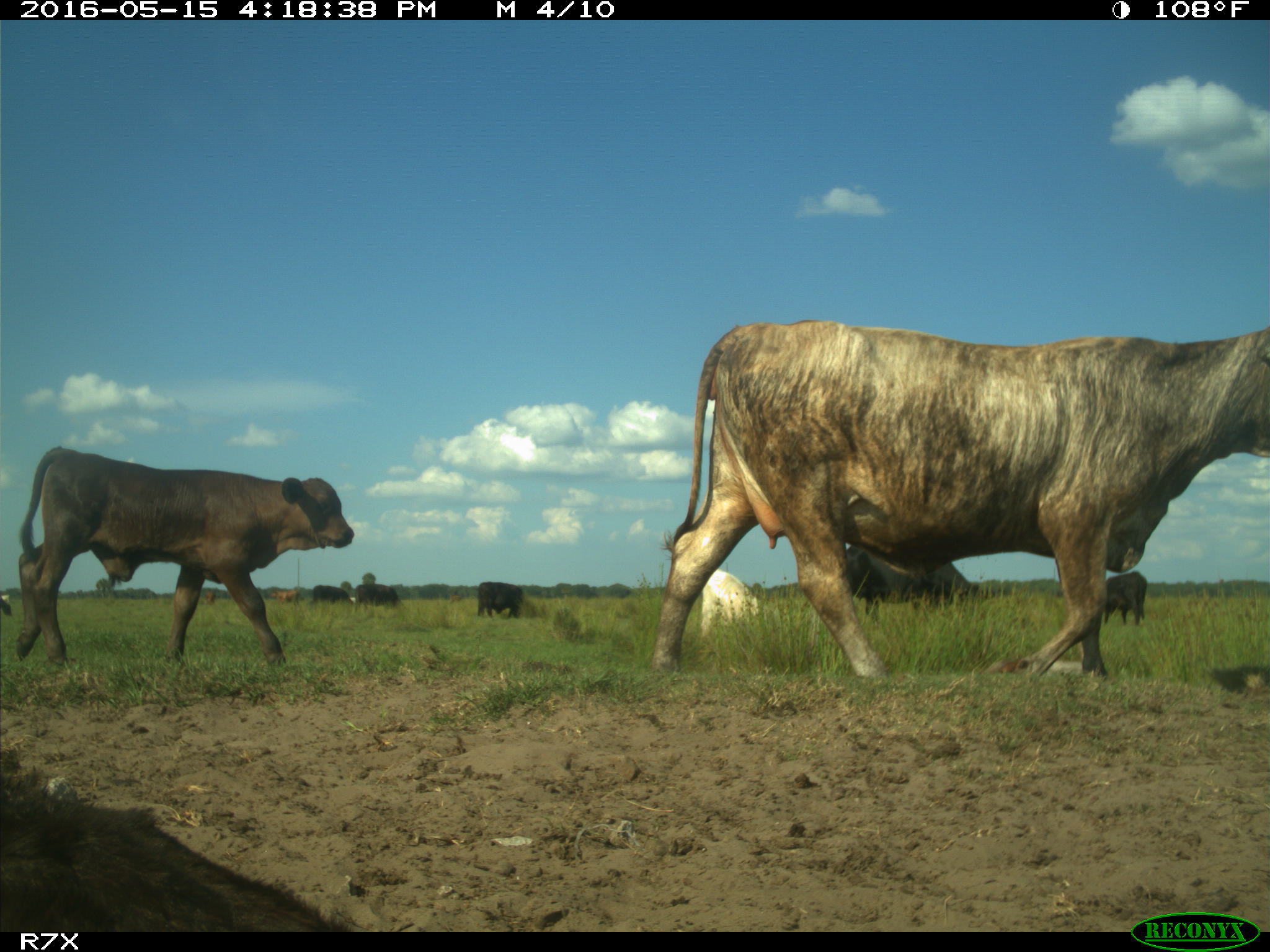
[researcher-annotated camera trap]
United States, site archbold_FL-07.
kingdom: Animalia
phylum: Chordata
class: Mammalia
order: Artiodactyla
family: Bovidae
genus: Bos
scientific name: Bos taurus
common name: domestic cow